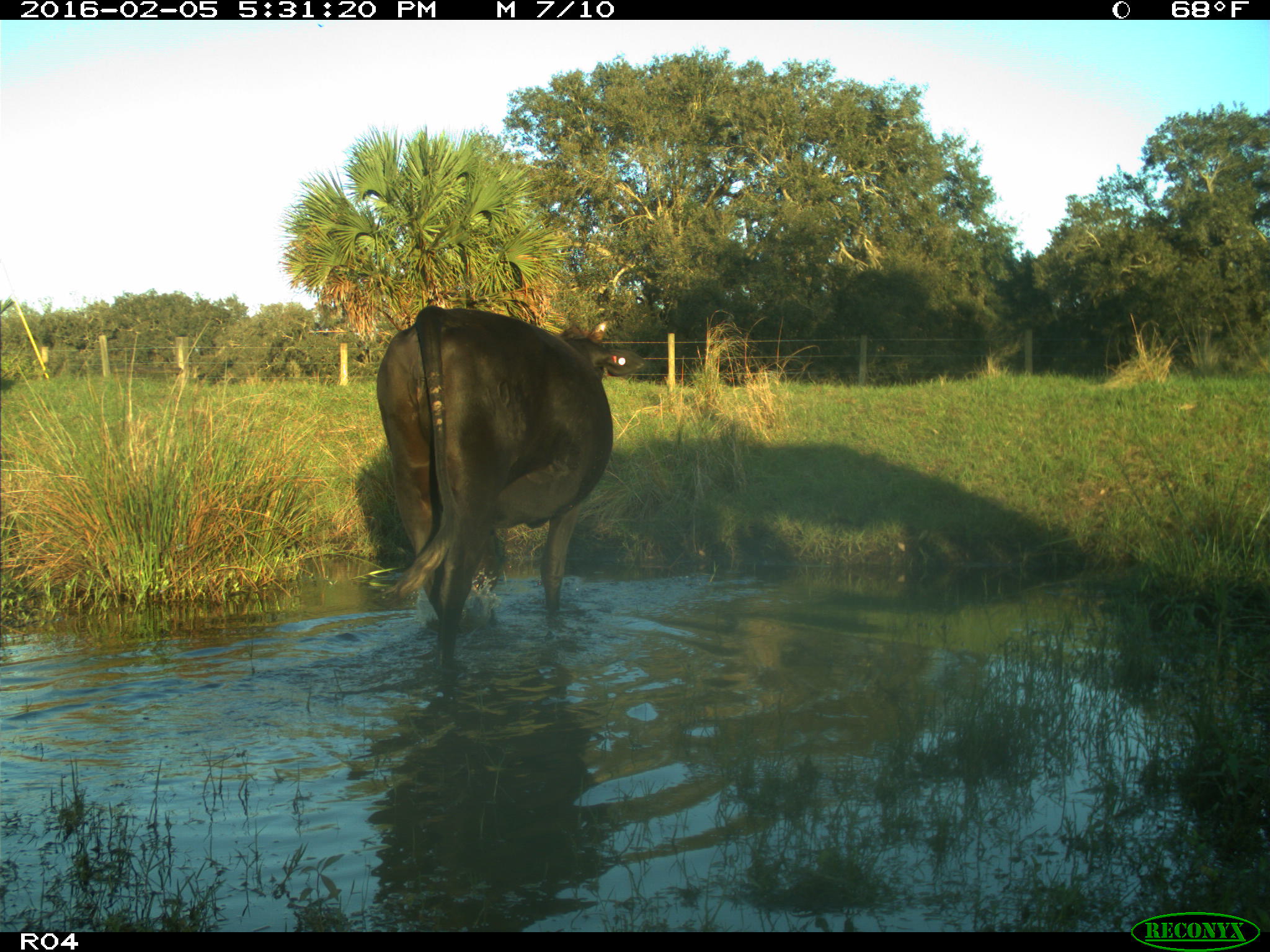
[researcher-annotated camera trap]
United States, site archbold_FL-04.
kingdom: Animalia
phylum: Chordata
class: Mammalia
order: Artiodactyla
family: Bovidae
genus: Bos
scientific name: Bos taurus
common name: domestic cow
Bos taurus (domestic cow).